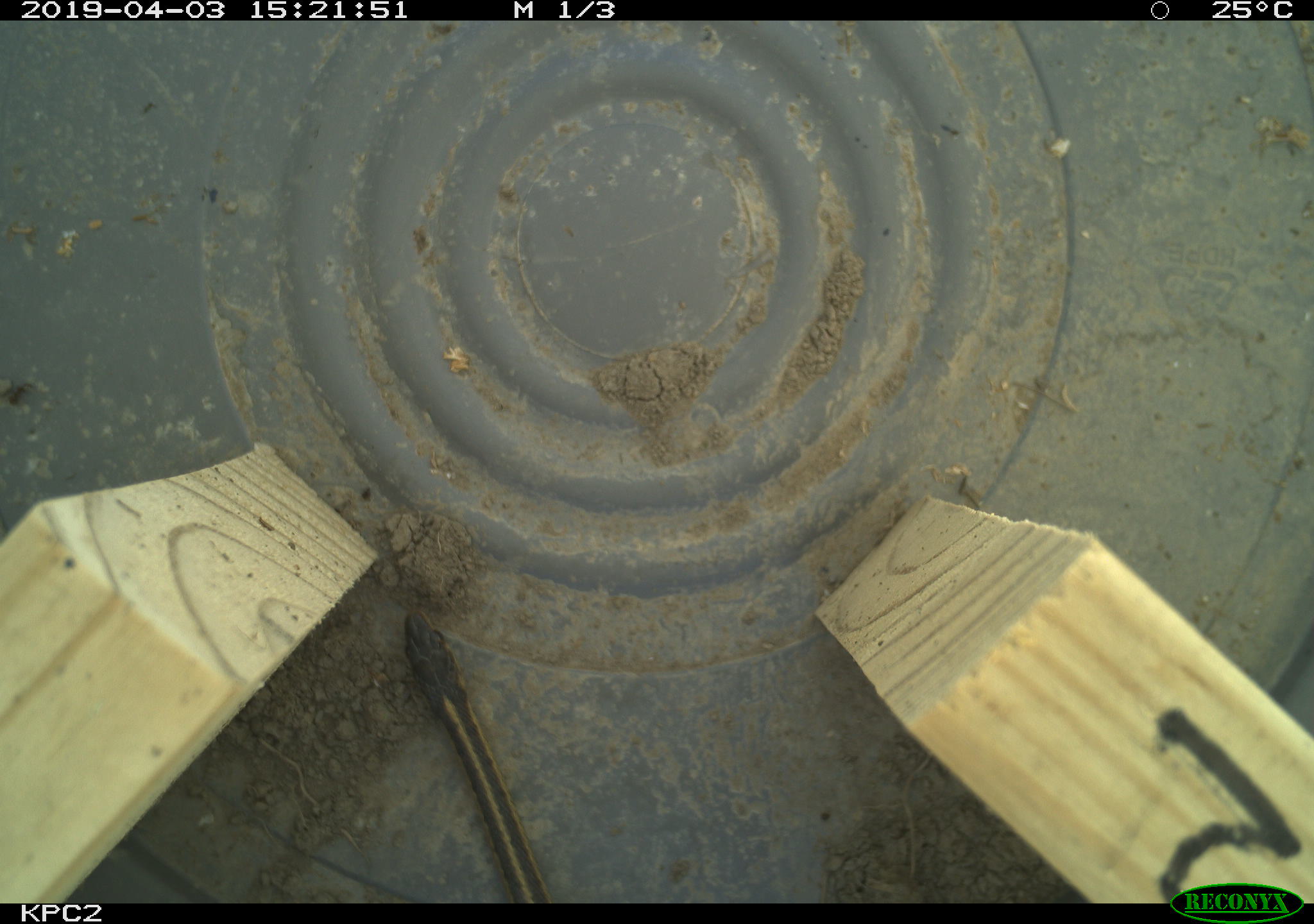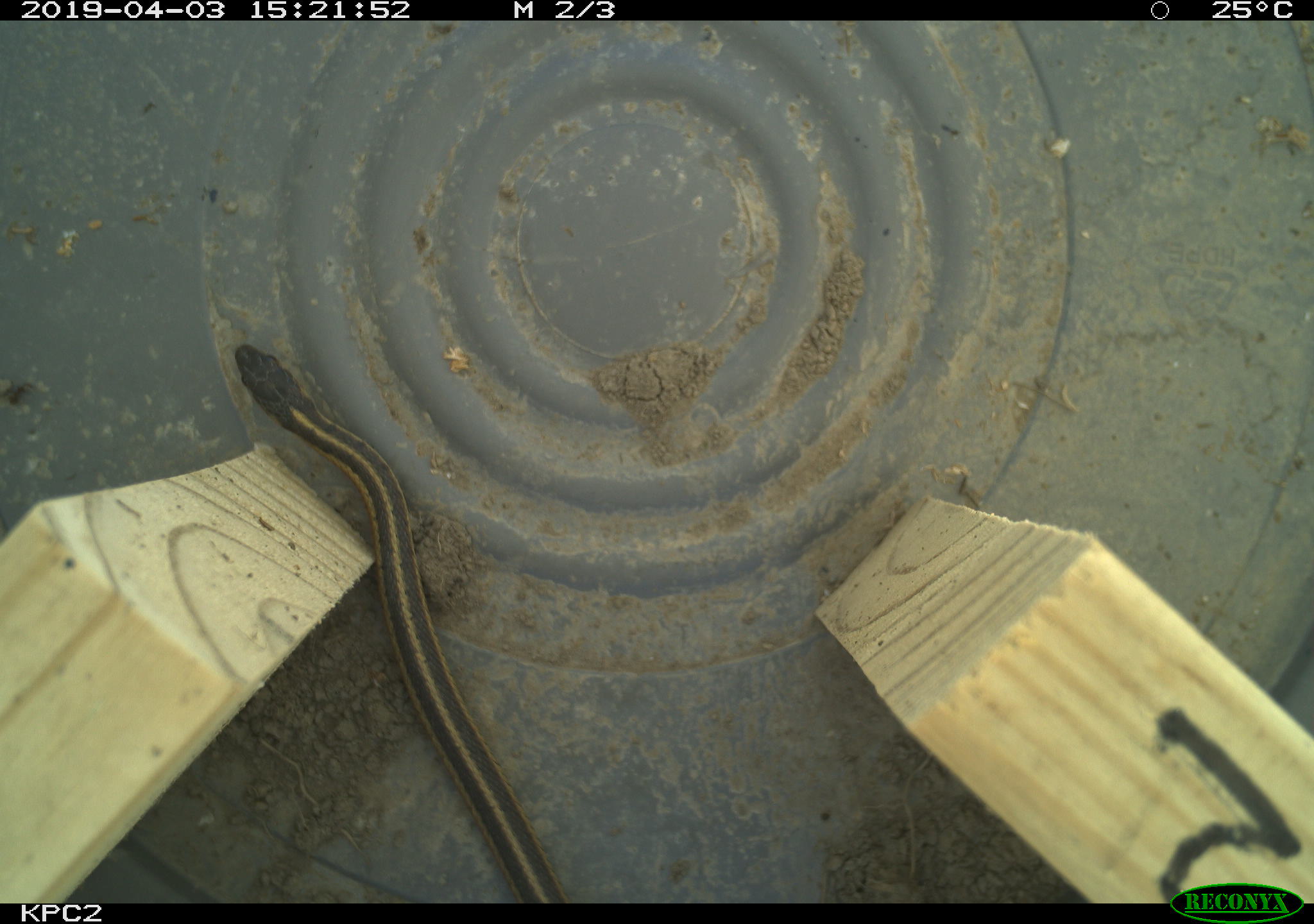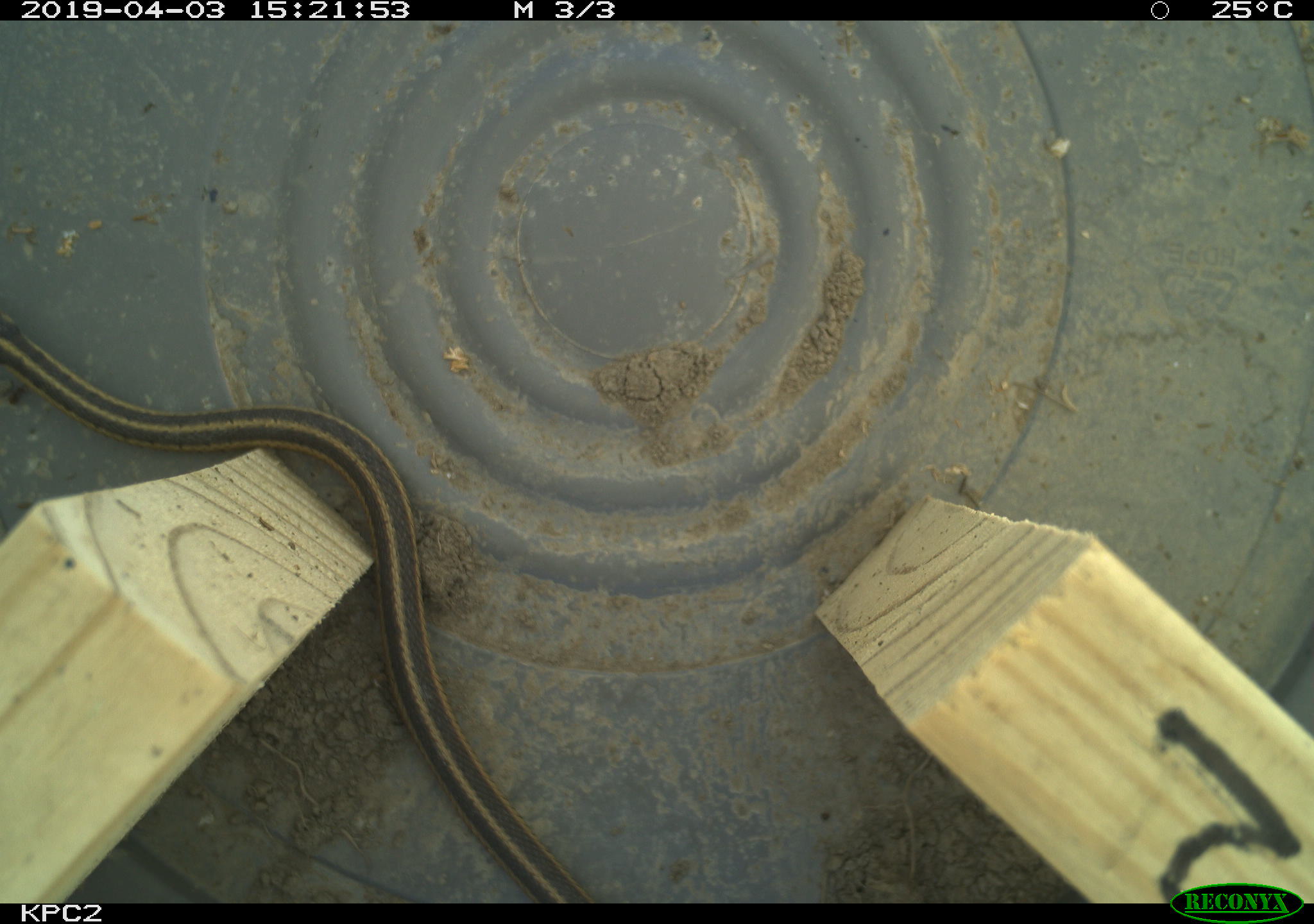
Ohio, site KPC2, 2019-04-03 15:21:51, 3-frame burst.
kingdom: Animalia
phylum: Chordata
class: Reptilia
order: Squamata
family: Colubridae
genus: Thamnophis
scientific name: Thamnophis sirtalis sirtalis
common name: eastern gartersnake